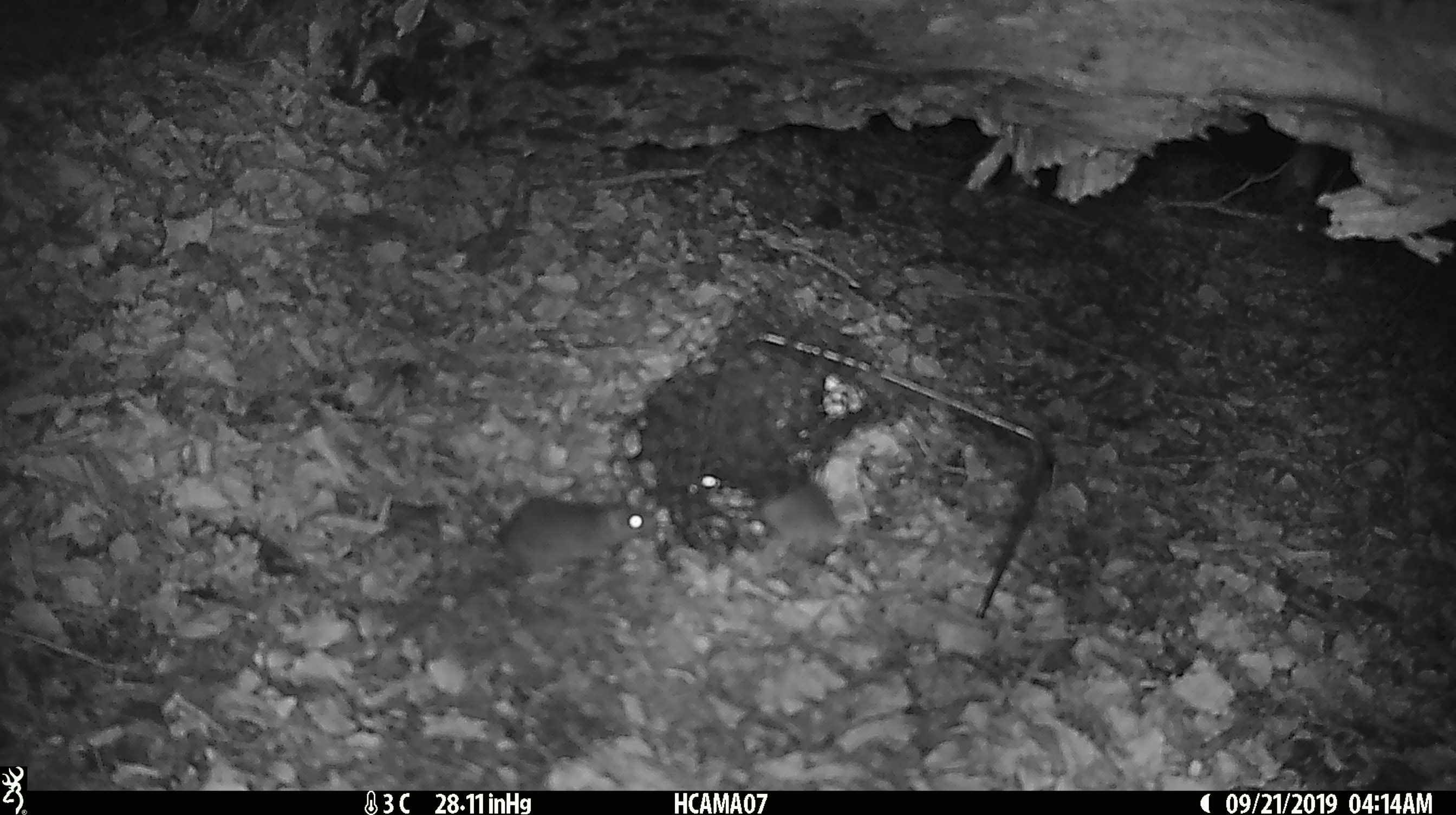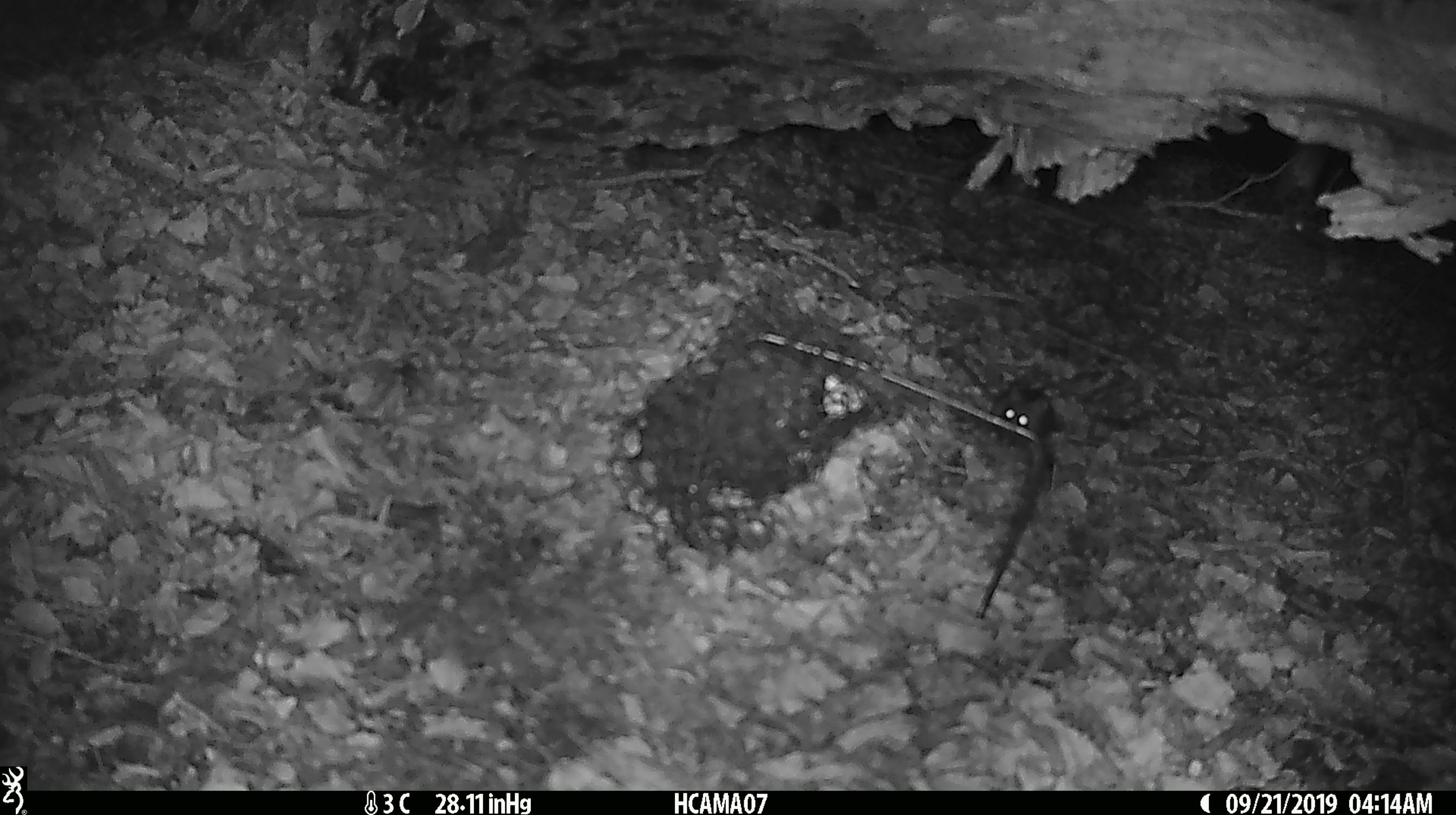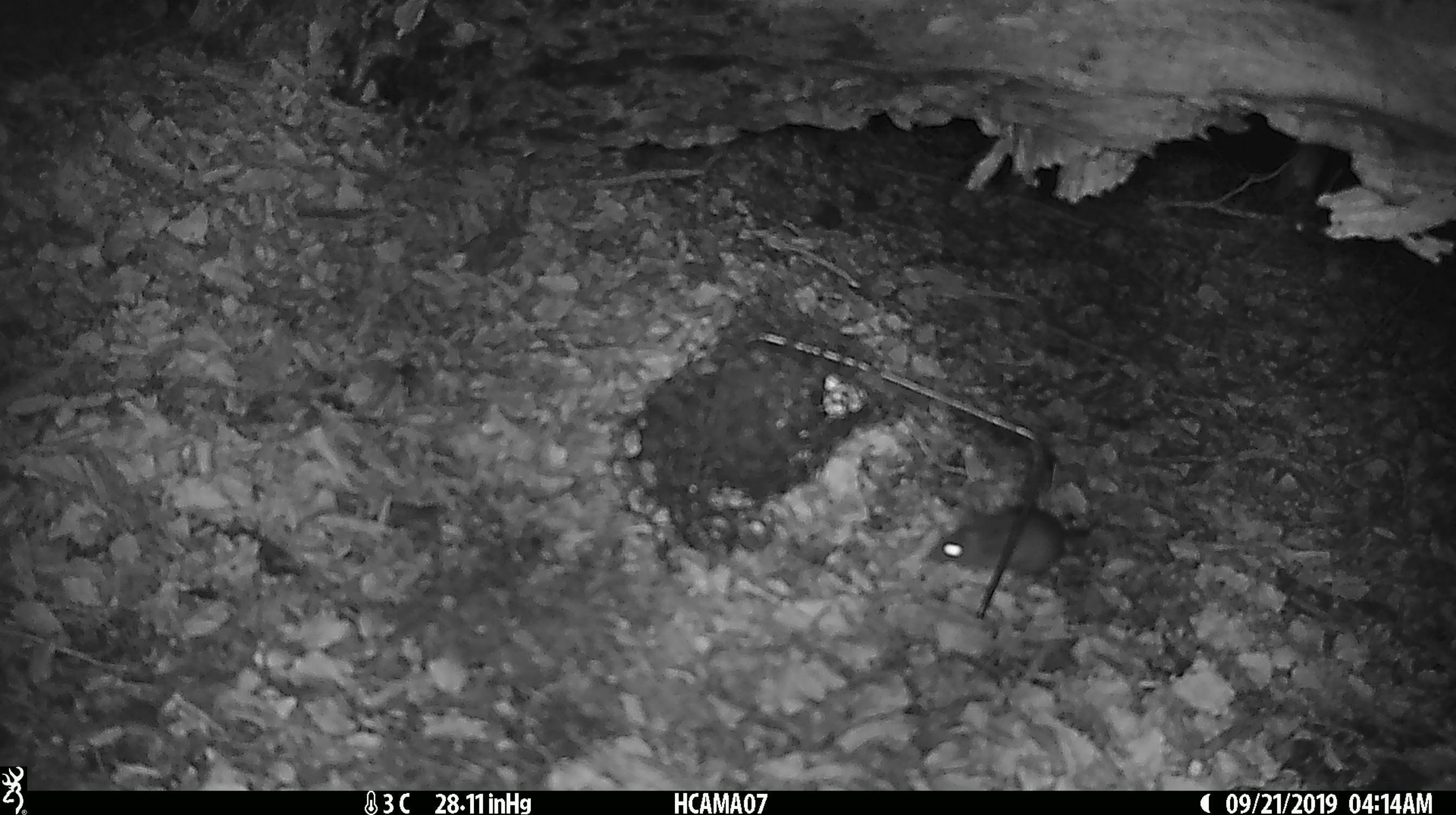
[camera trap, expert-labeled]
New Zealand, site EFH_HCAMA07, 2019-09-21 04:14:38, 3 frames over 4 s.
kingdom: Animalia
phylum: Chordata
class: Mammalia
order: Rodentia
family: Muridae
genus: Mus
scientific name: Mus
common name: mouse